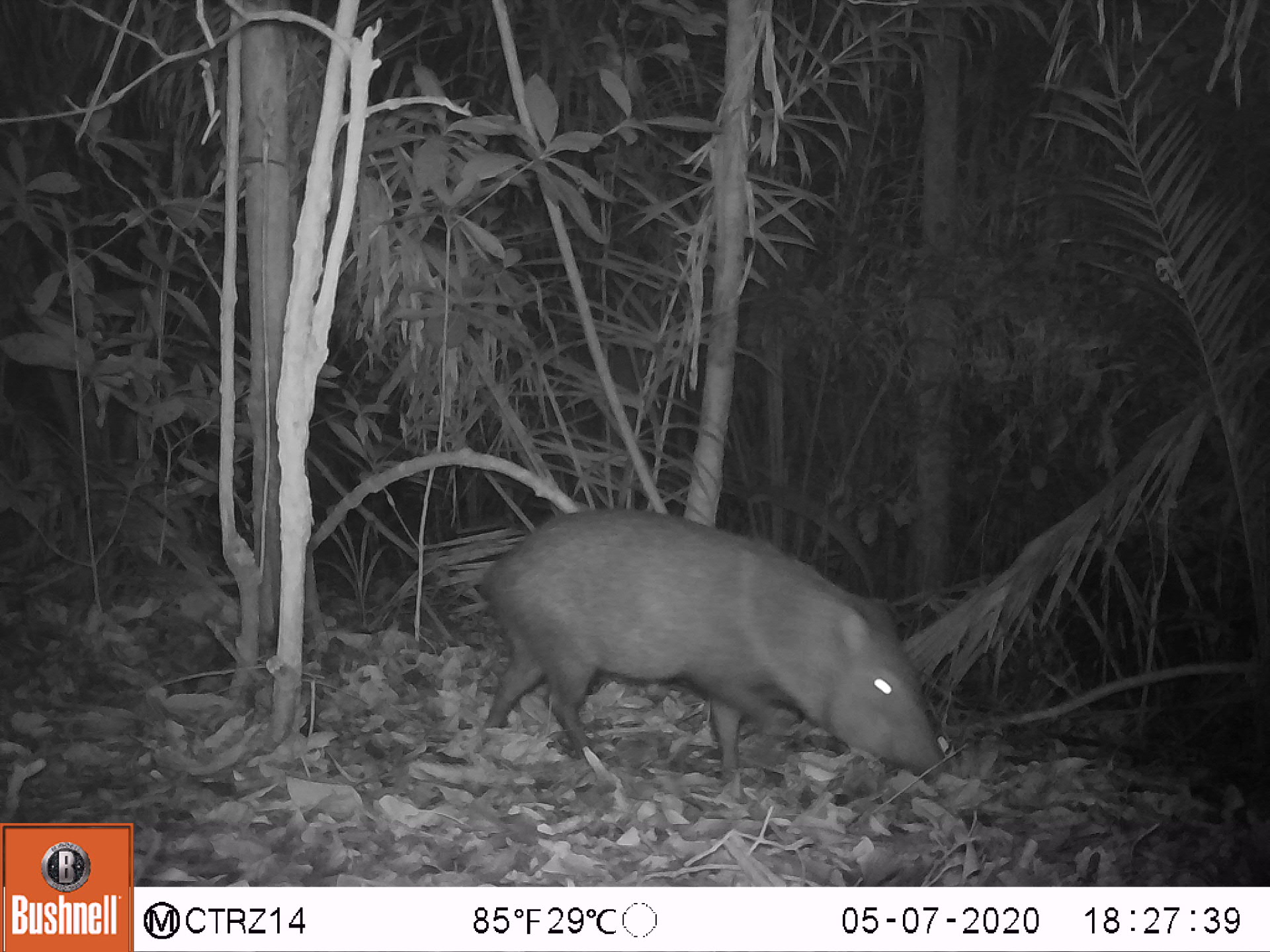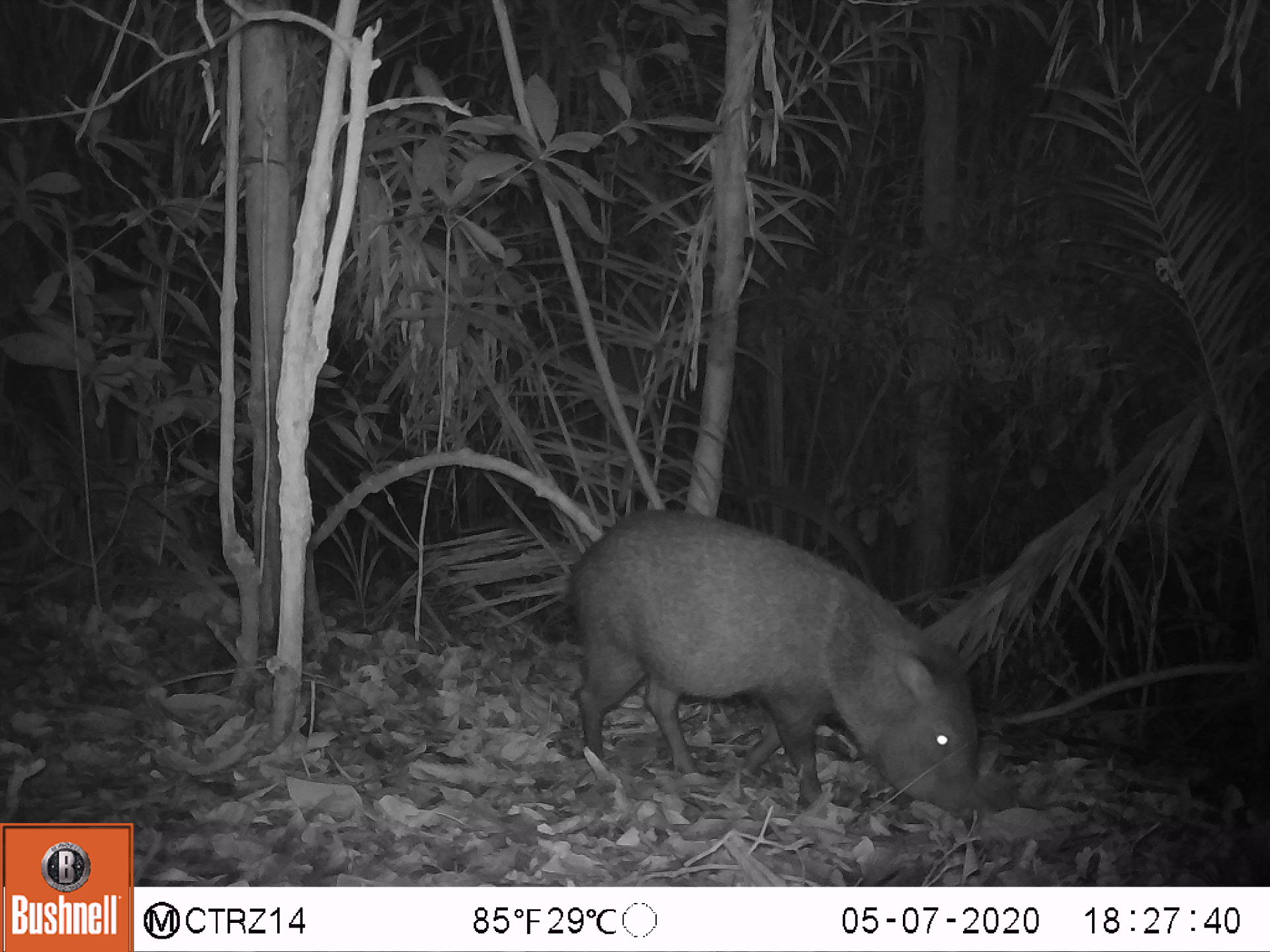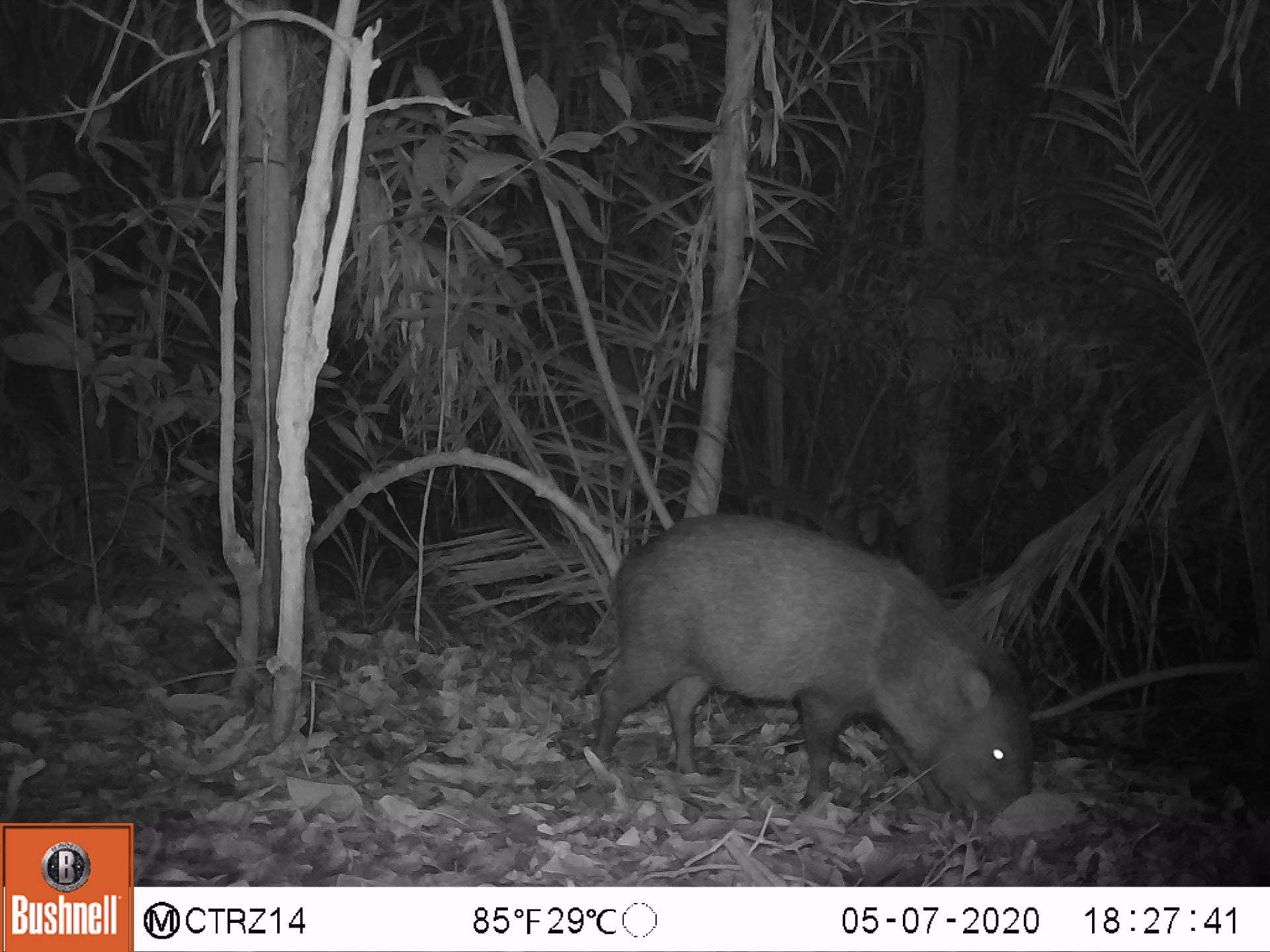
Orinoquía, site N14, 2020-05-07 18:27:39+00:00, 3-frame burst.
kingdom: Animalia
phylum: Chordata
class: Mammalia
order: Artiodactyla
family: Tayassuidae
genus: Pecari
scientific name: Pecari tajacu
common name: collared peccary